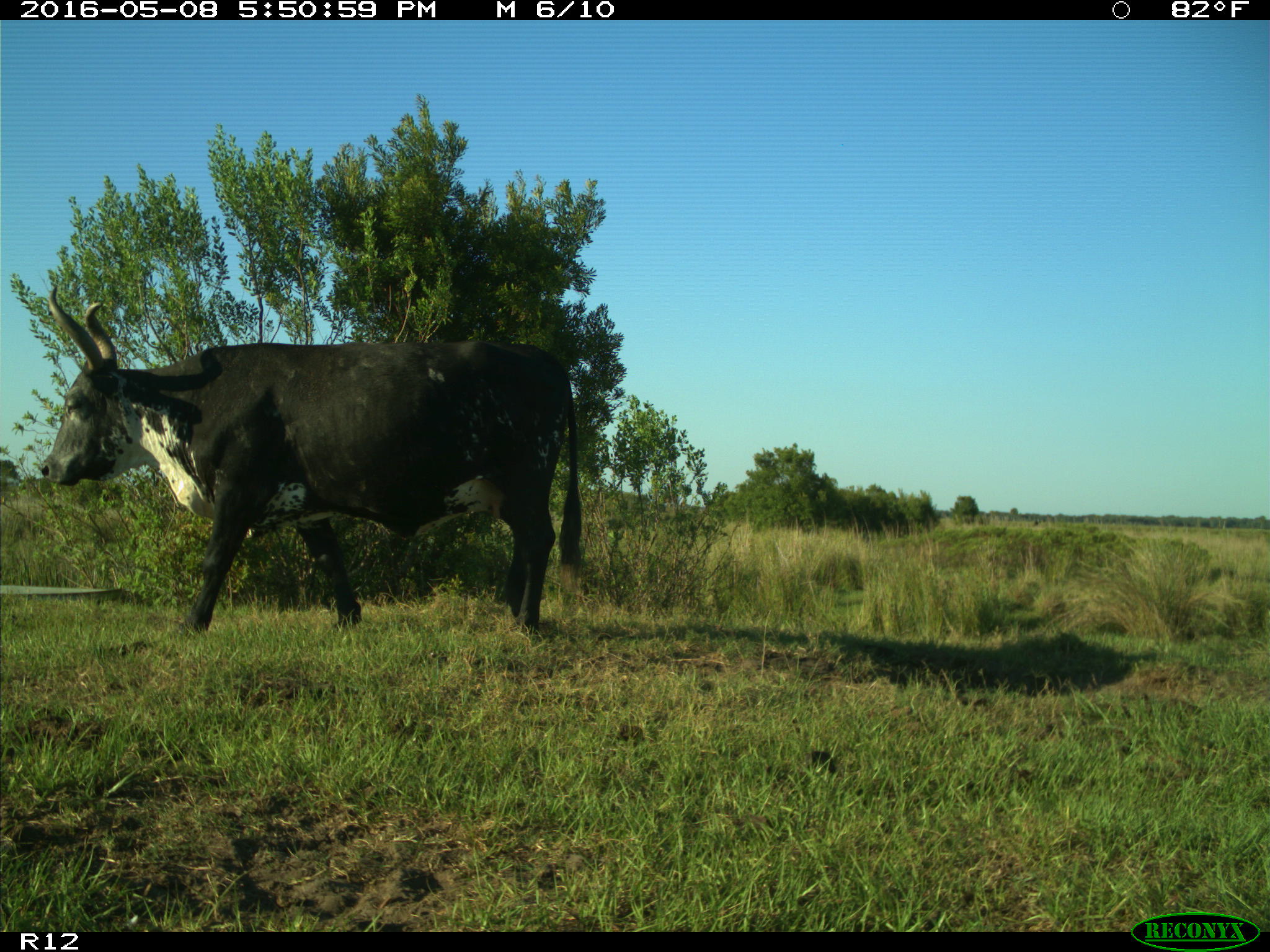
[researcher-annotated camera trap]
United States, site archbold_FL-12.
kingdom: Animalia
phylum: Chordata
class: Mammalia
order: Artiodactyla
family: Bovidae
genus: Bos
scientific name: Bos taurus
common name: domestic cow